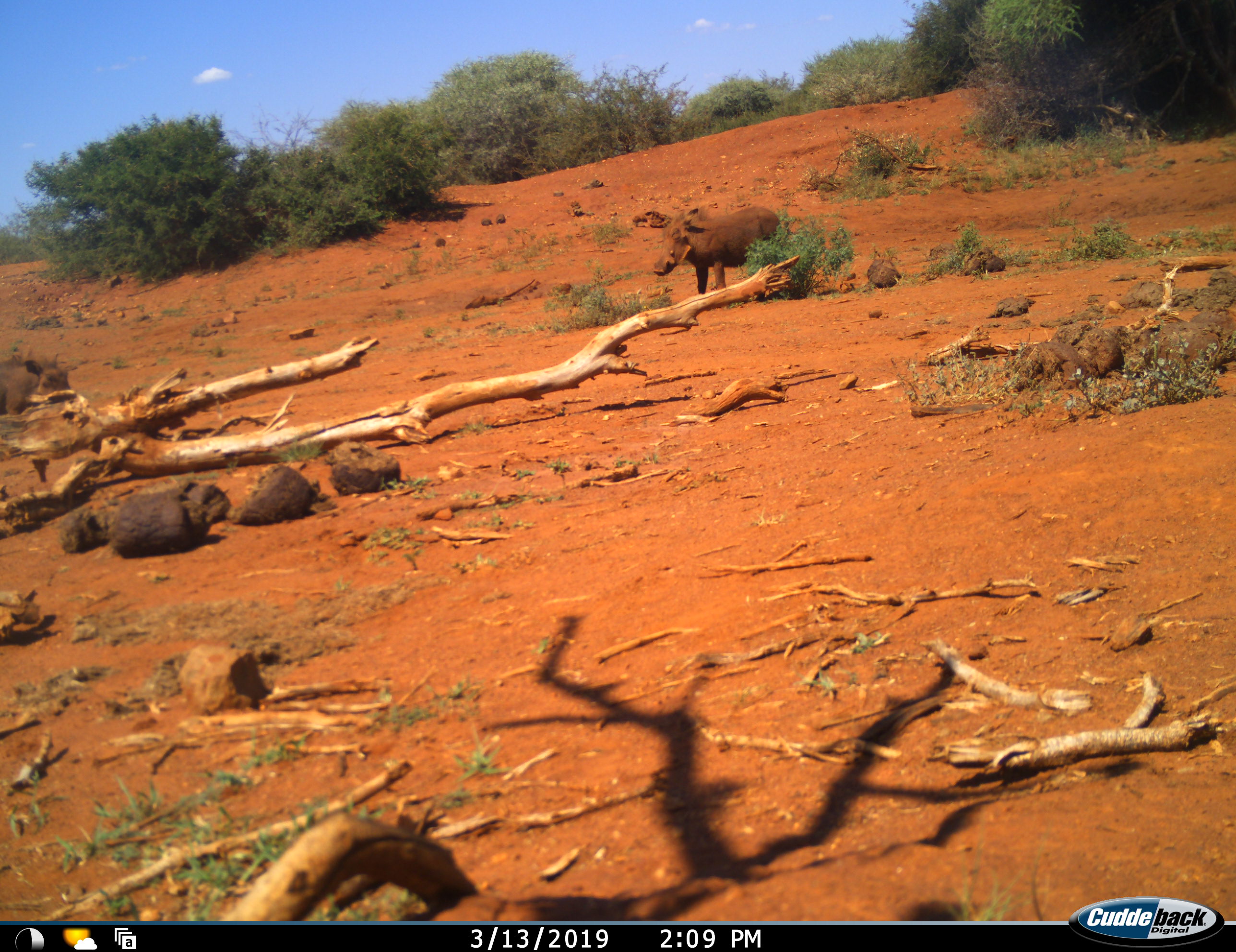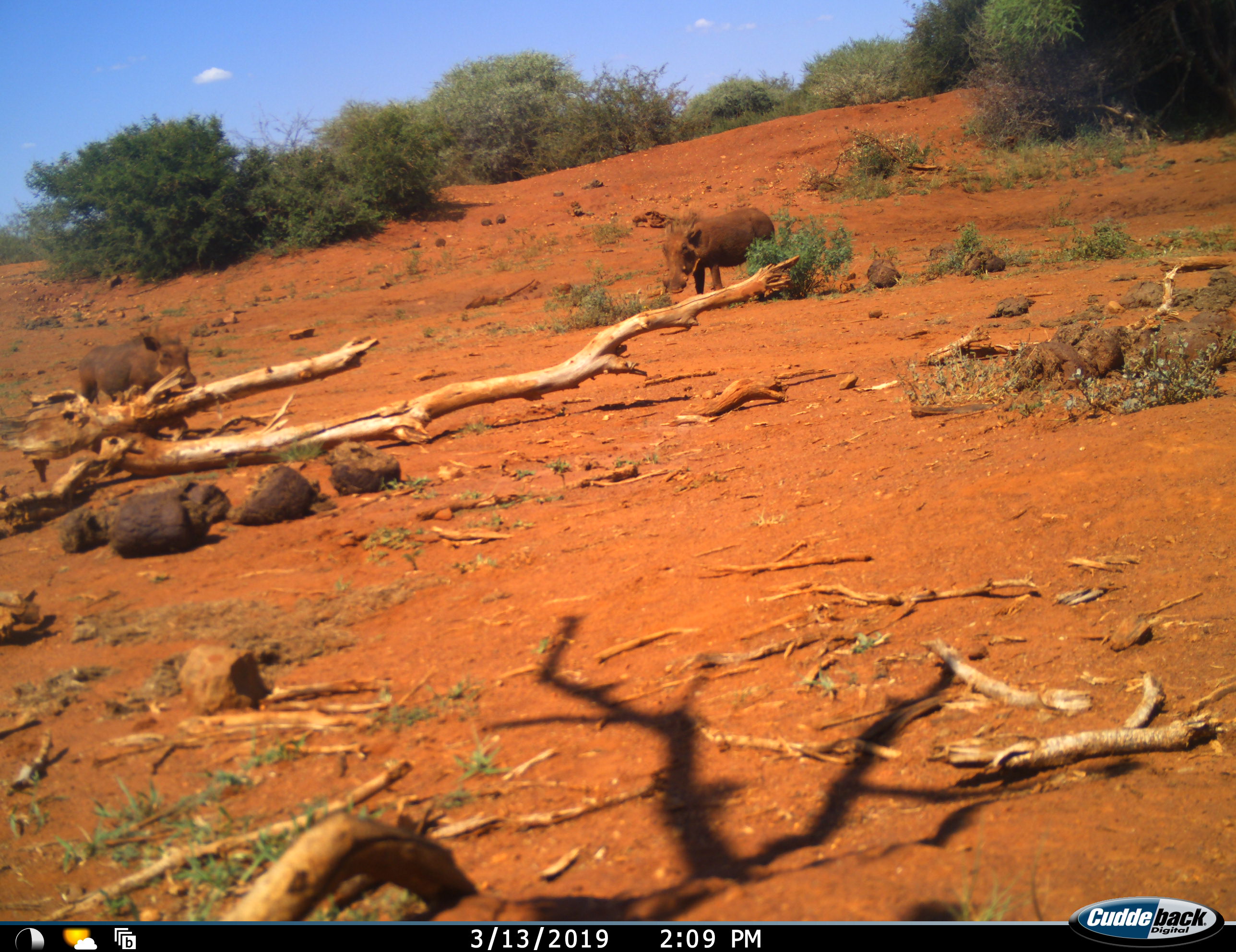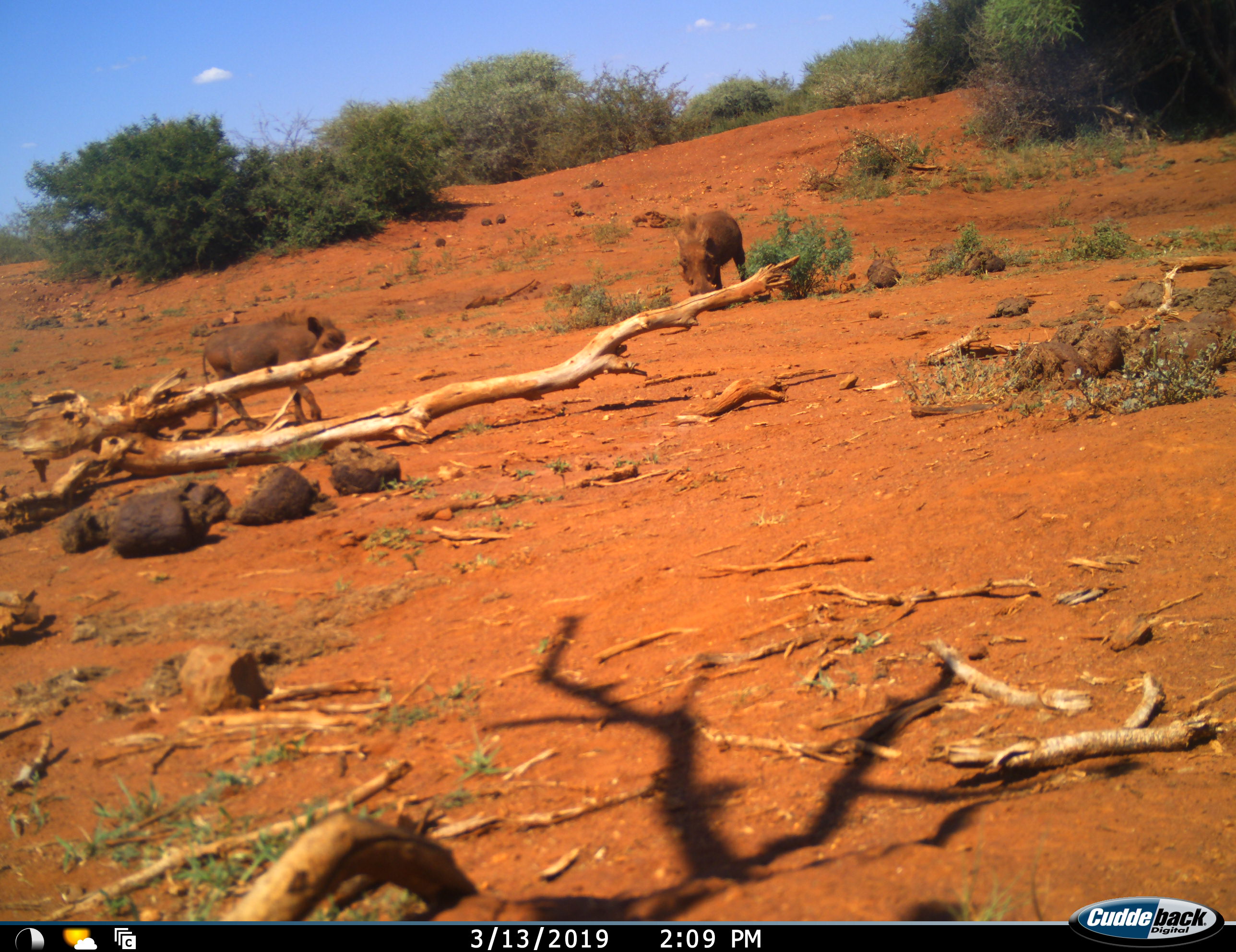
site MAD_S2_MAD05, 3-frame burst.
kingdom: Animalia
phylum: Chordata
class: Mammalia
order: Artiodactyla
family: Suidae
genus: Phacochoerus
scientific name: Phacochoerus africanus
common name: warthog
Warthog (Phacochoerus africanus), count 2. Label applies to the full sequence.